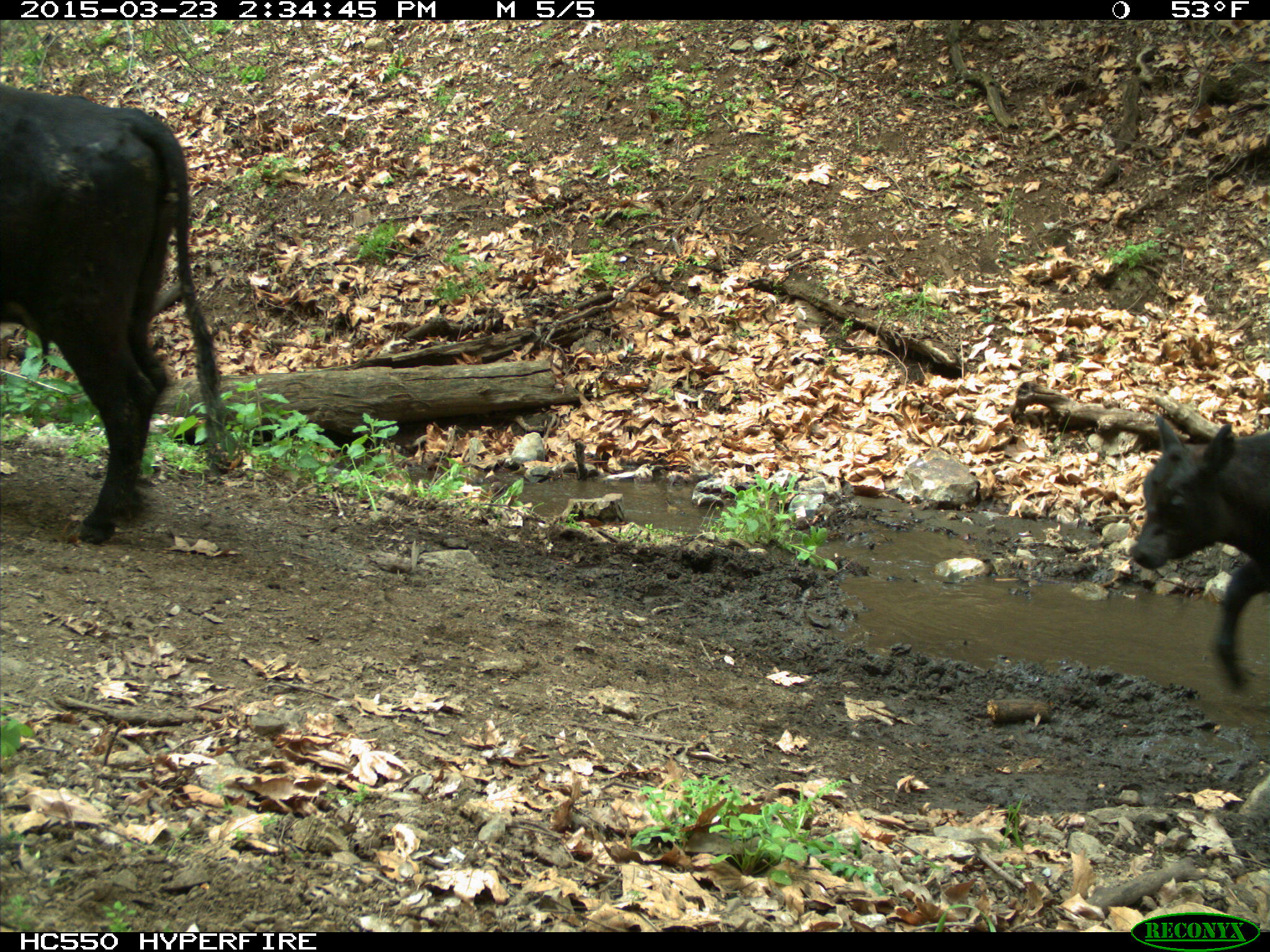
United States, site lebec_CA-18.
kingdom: Animalia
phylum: Chordata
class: Mammalia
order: Artiodactyla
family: Bovidae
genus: Bos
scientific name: Bos taurus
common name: domestic cow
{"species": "Bos taurus (domestic cow)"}